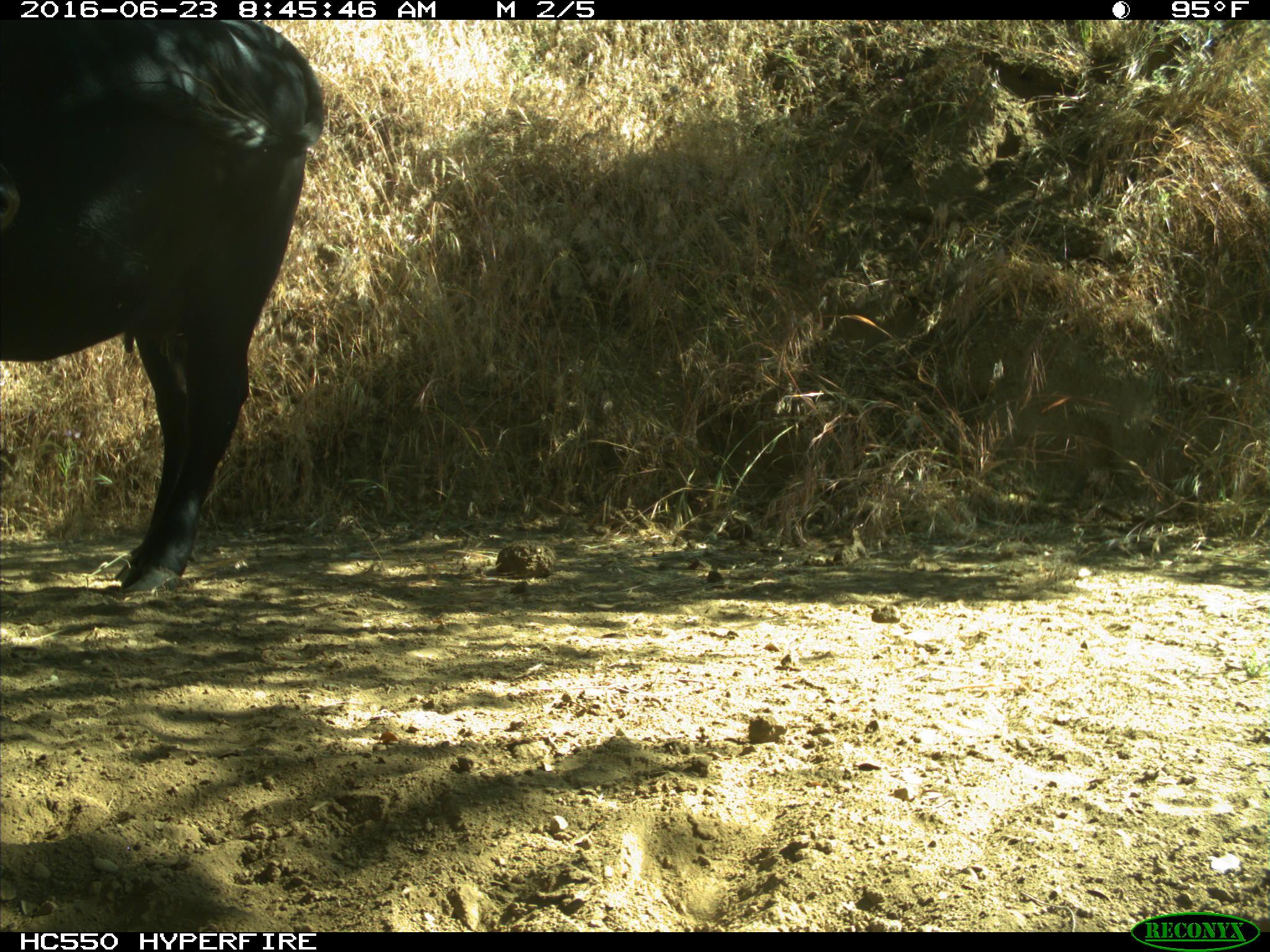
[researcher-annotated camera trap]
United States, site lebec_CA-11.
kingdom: Animalia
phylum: Chordata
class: Mammalia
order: Artiodactyla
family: Bovidae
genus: Bos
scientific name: Bos taurus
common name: domestic cow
Bos taurus (domestic cow).